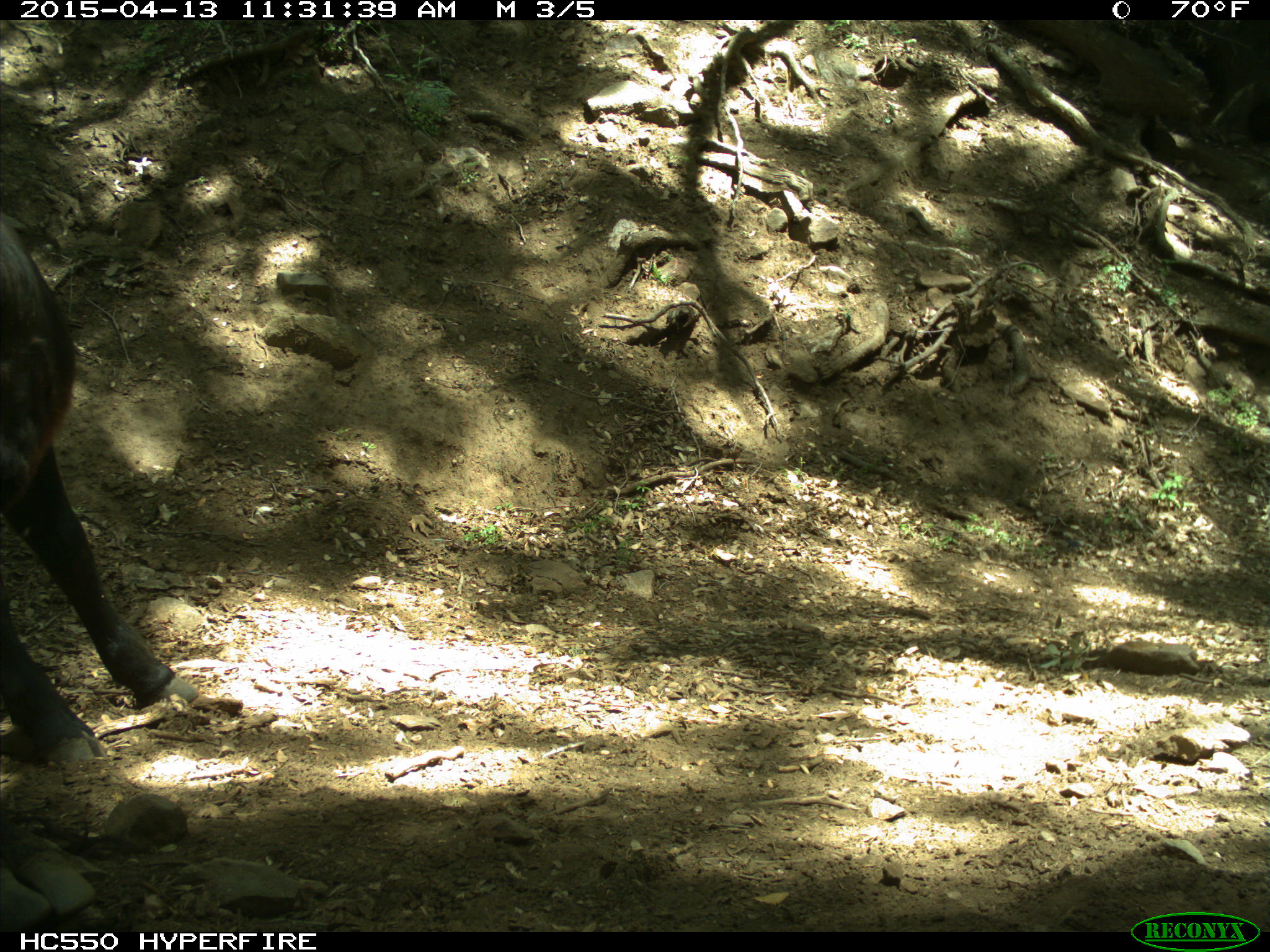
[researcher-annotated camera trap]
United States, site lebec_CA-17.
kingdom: Animalia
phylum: Chordata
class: Mammalia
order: Artiodactyla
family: Bovidae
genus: Bos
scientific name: Bos taurus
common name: domestic cow